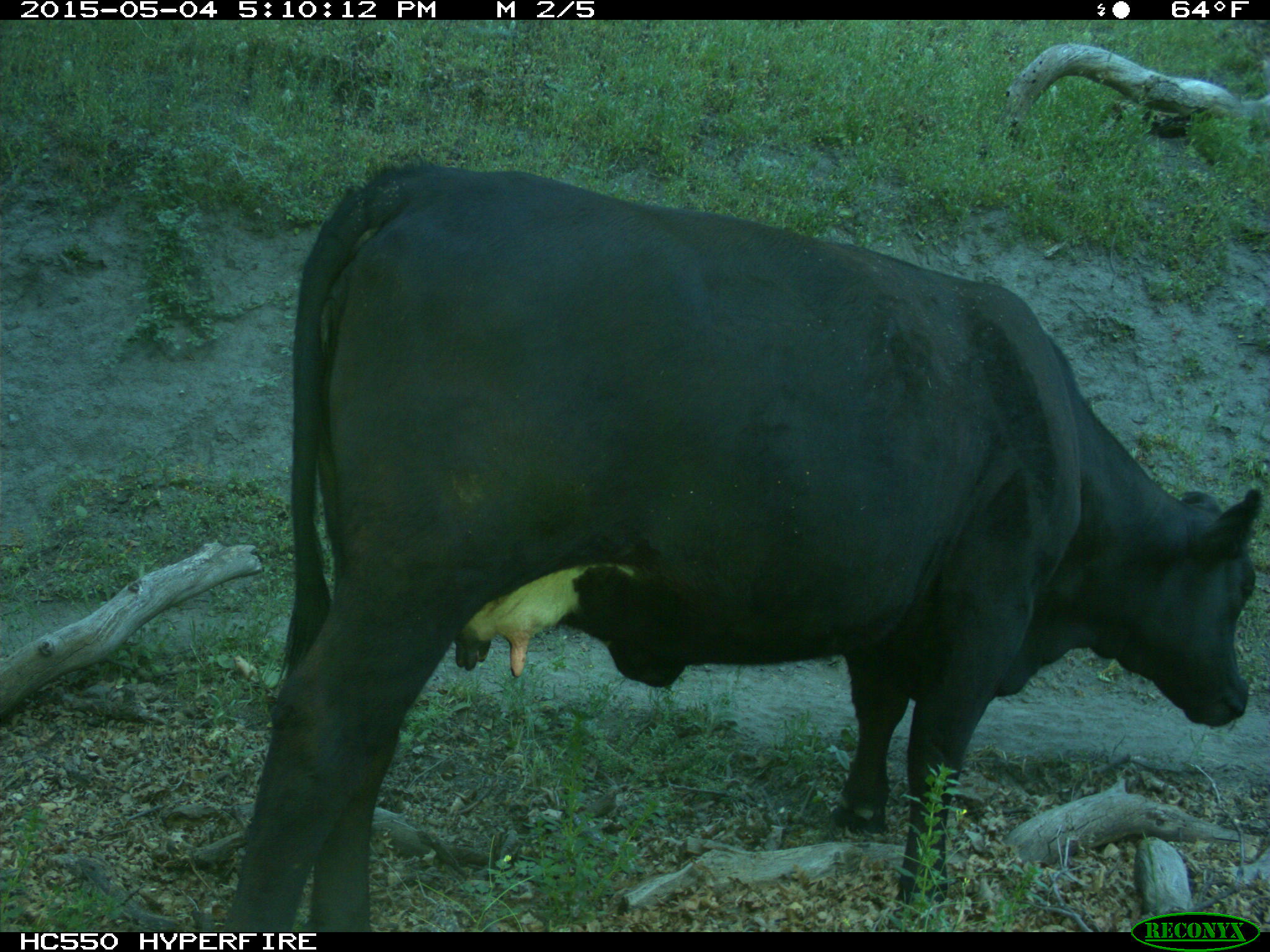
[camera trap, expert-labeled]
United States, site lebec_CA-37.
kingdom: Animalia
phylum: Chordata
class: Mammalia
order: Artiodactyla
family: Bovidae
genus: Bos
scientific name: Bos taurus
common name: domestic cow